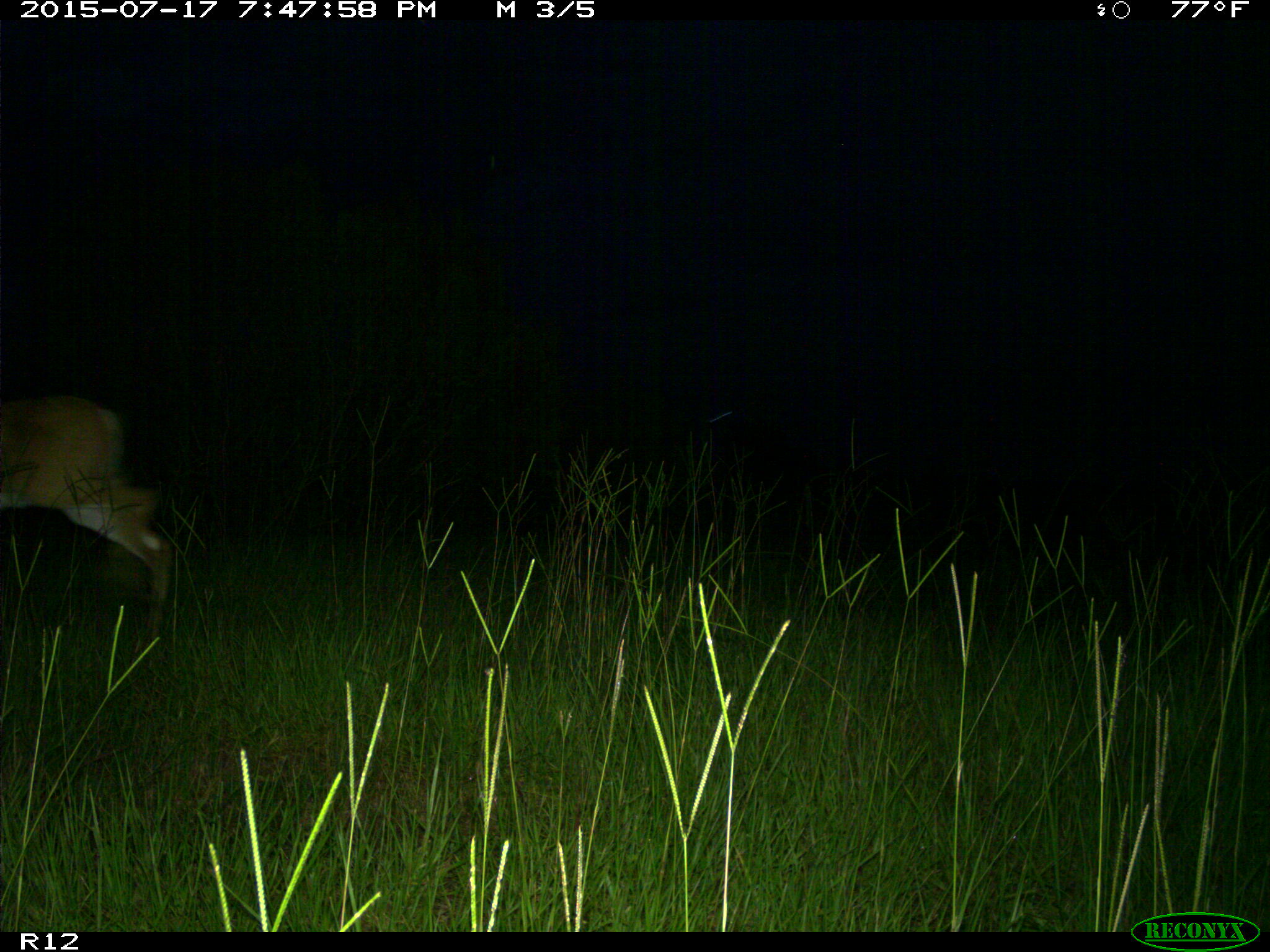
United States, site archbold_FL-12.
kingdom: Animalia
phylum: Chordata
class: Mammalia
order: Artiodactyla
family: Cervidae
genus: Odocoileus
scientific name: Odocoileus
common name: deer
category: unidentified deer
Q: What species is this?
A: Unidentified deer (deer) (Odocoileus).